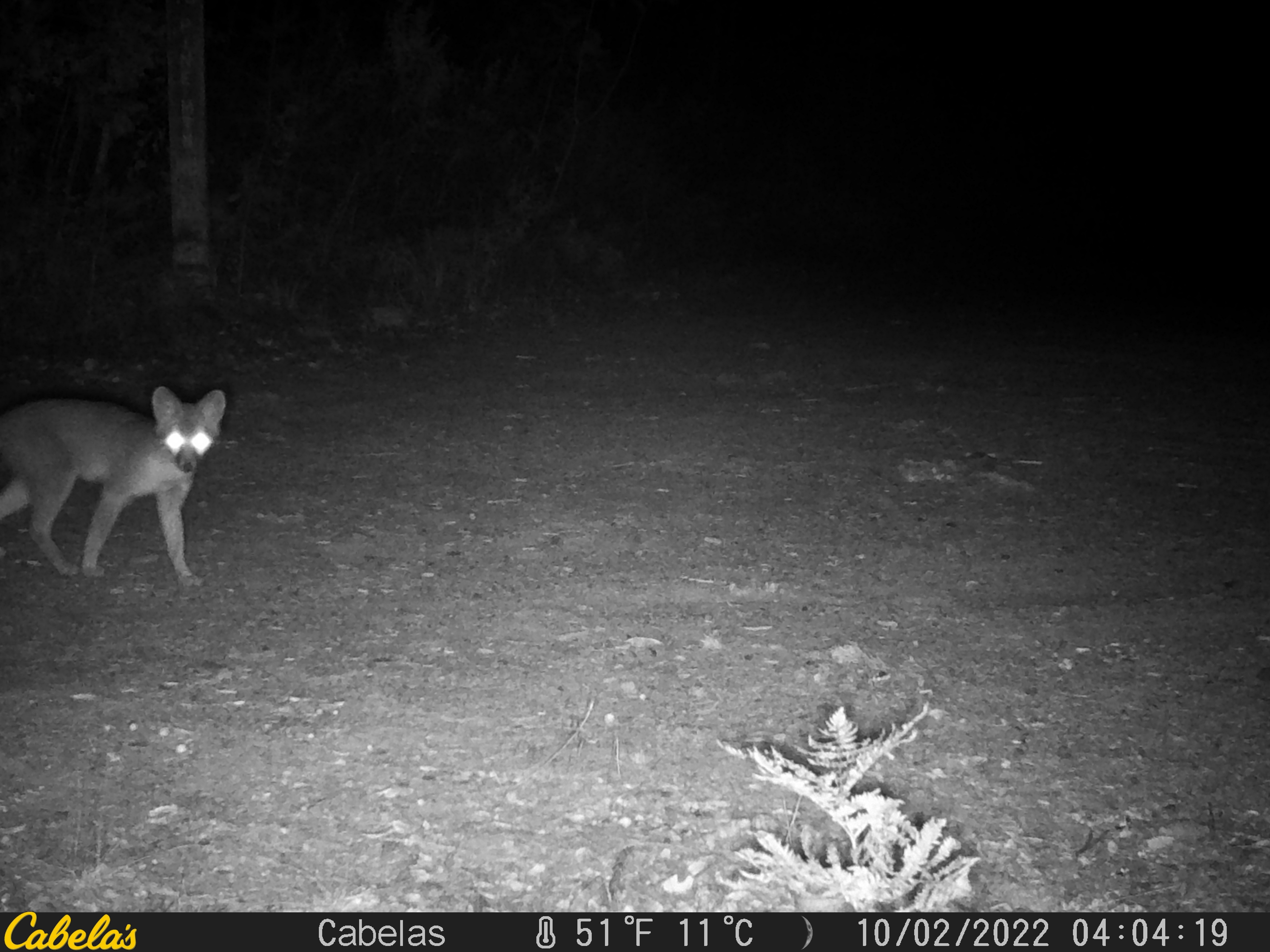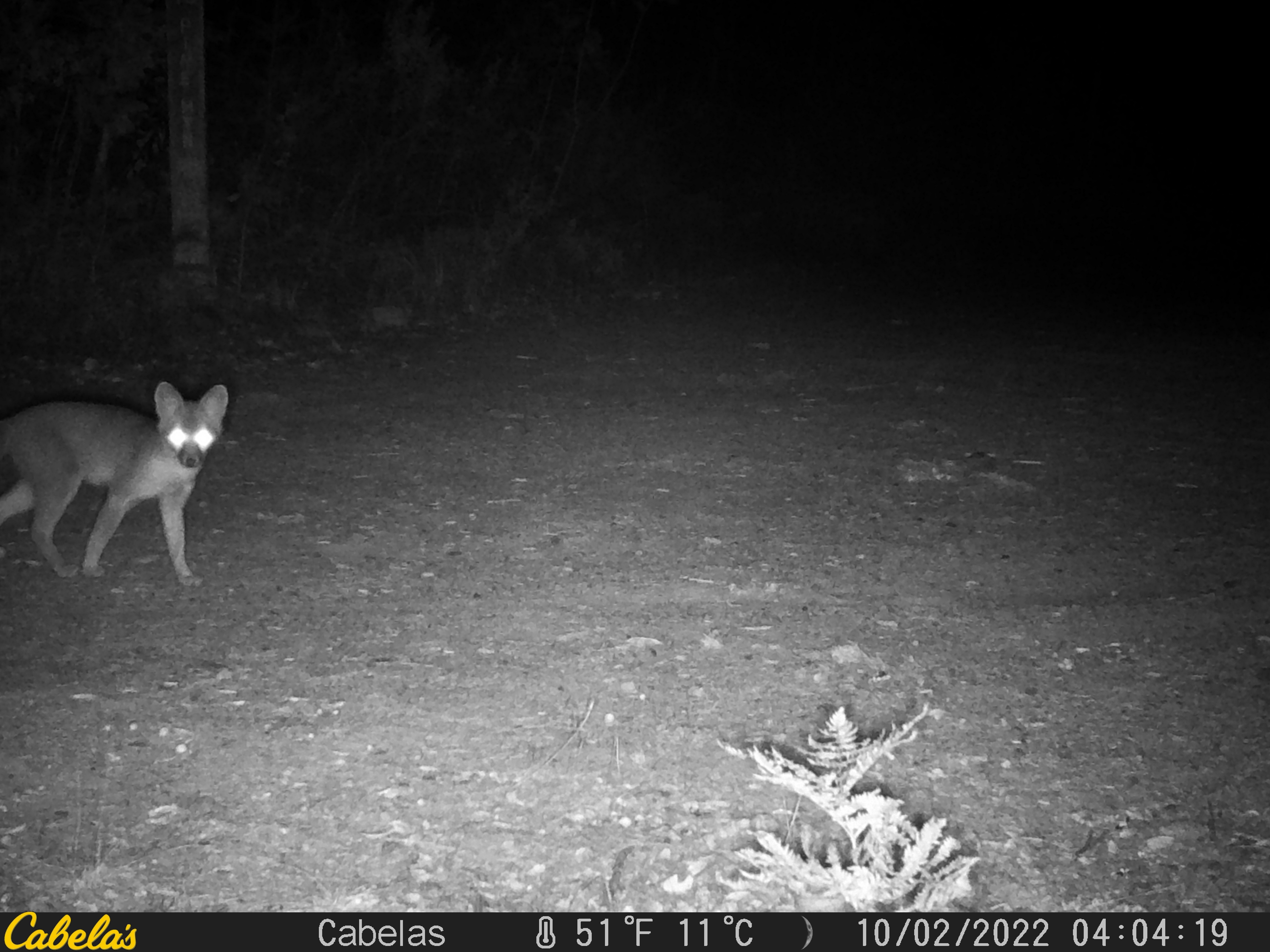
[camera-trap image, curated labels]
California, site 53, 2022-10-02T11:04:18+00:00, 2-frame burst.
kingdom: Animalia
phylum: Chordata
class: Mammalia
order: Carnivora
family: Canidae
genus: Urocyon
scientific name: Urocyon cinereoargenteus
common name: gray fox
Gray fox (Urocyon cinereoargenteus).